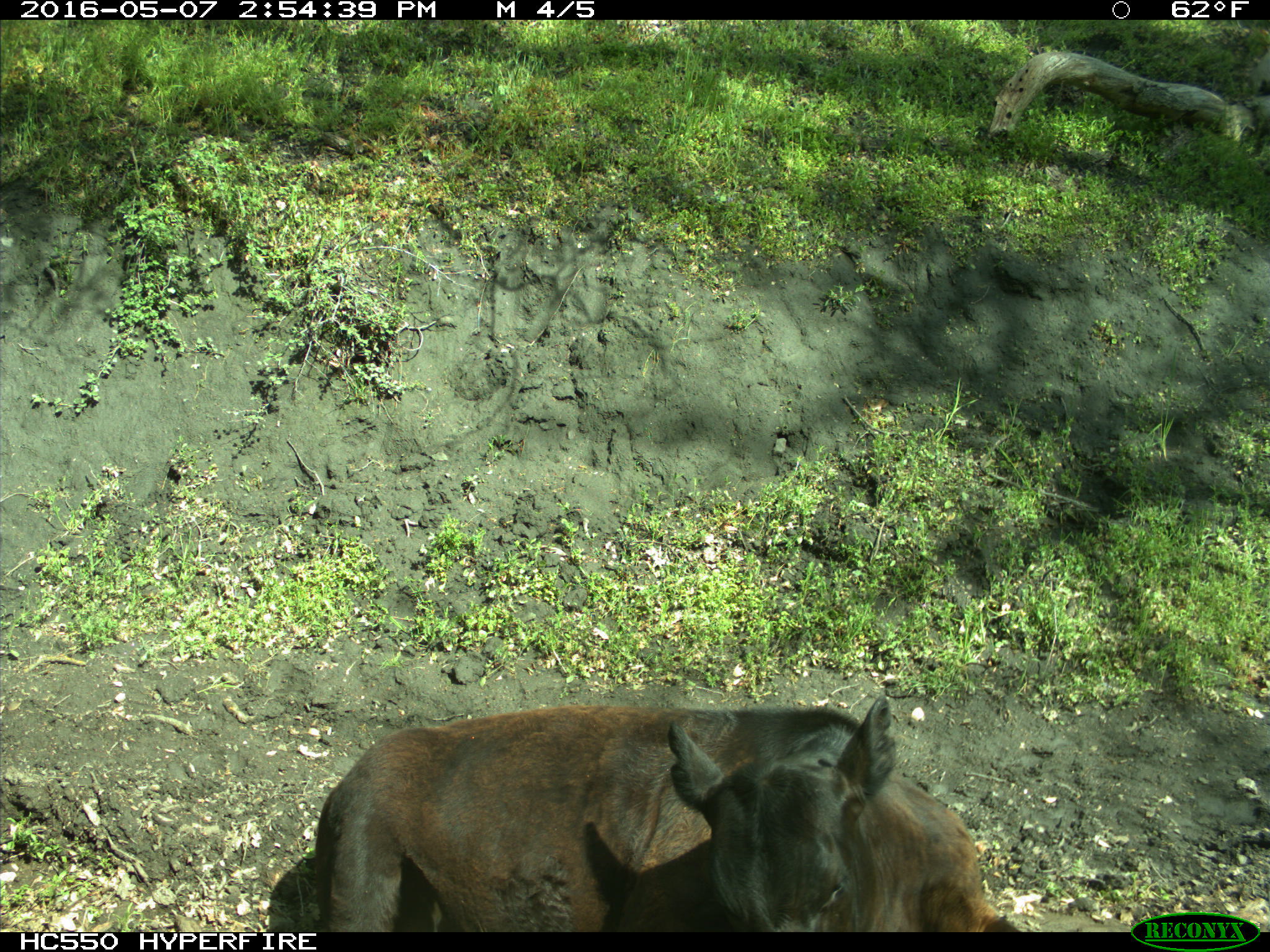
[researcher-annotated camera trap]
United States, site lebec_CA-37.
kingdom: Animalia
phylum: Chordata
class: Mammalia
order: Artiodactyla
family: Bovidae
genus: Bos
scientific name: Bos taurus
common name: domestic cow